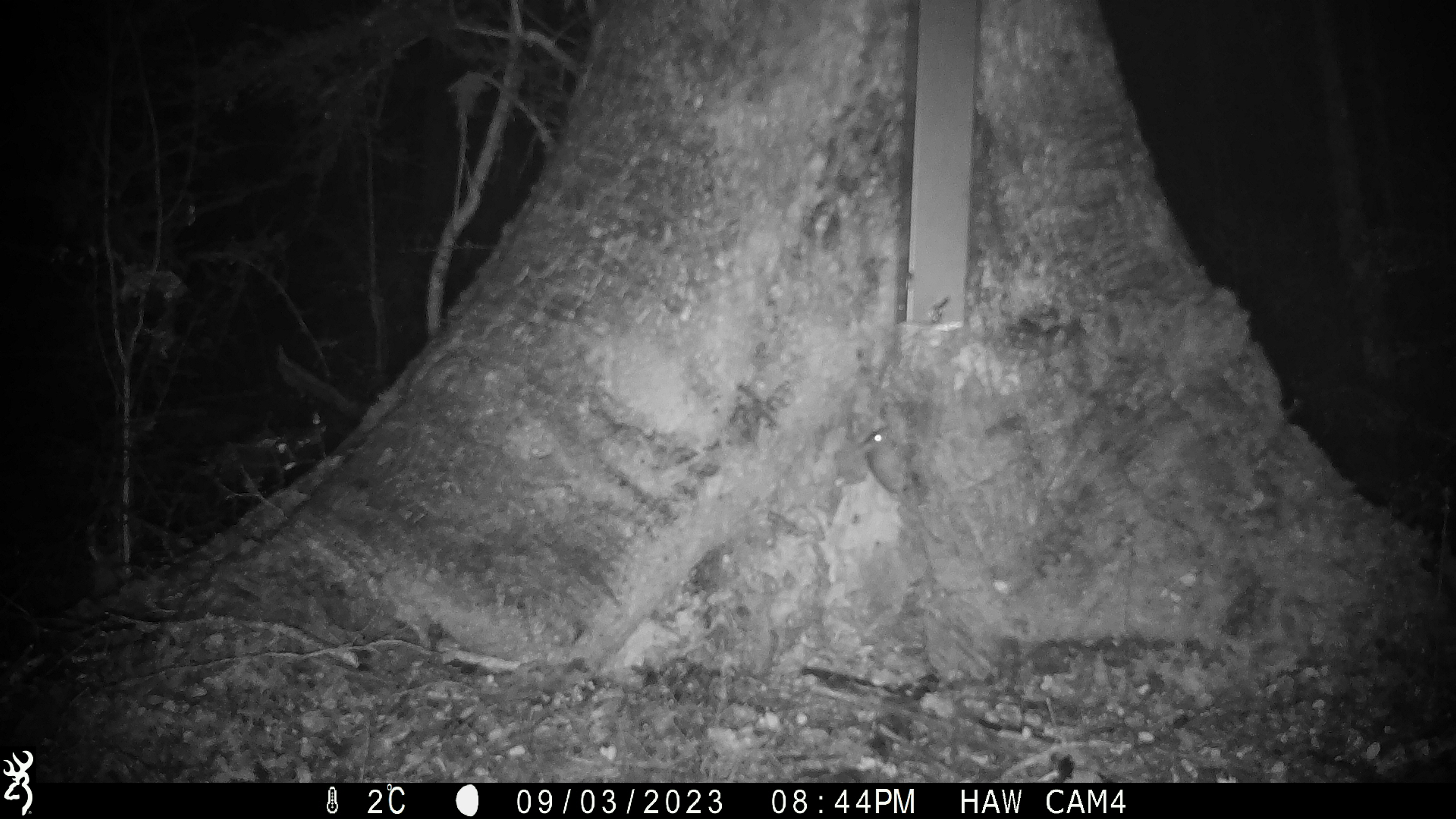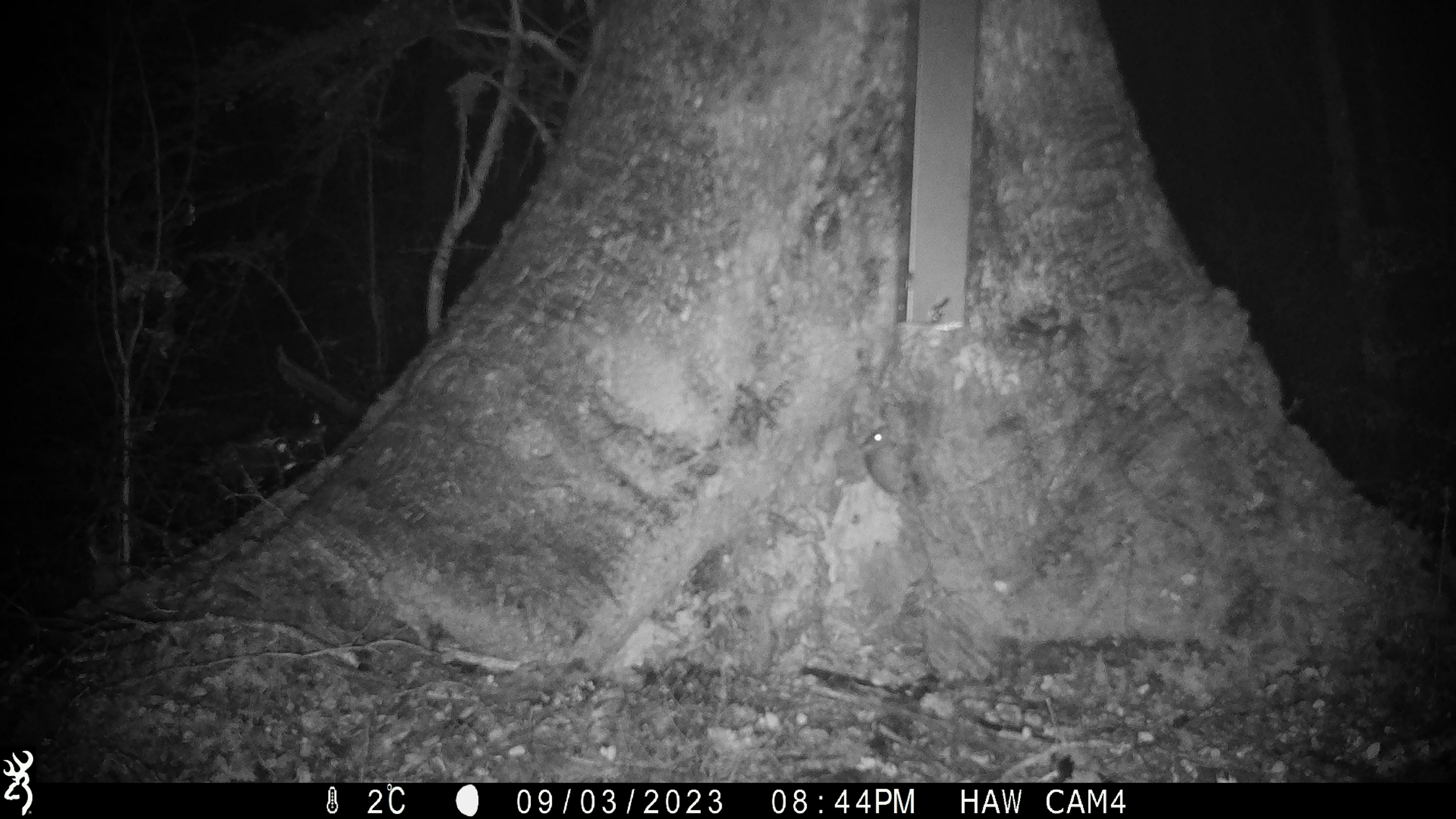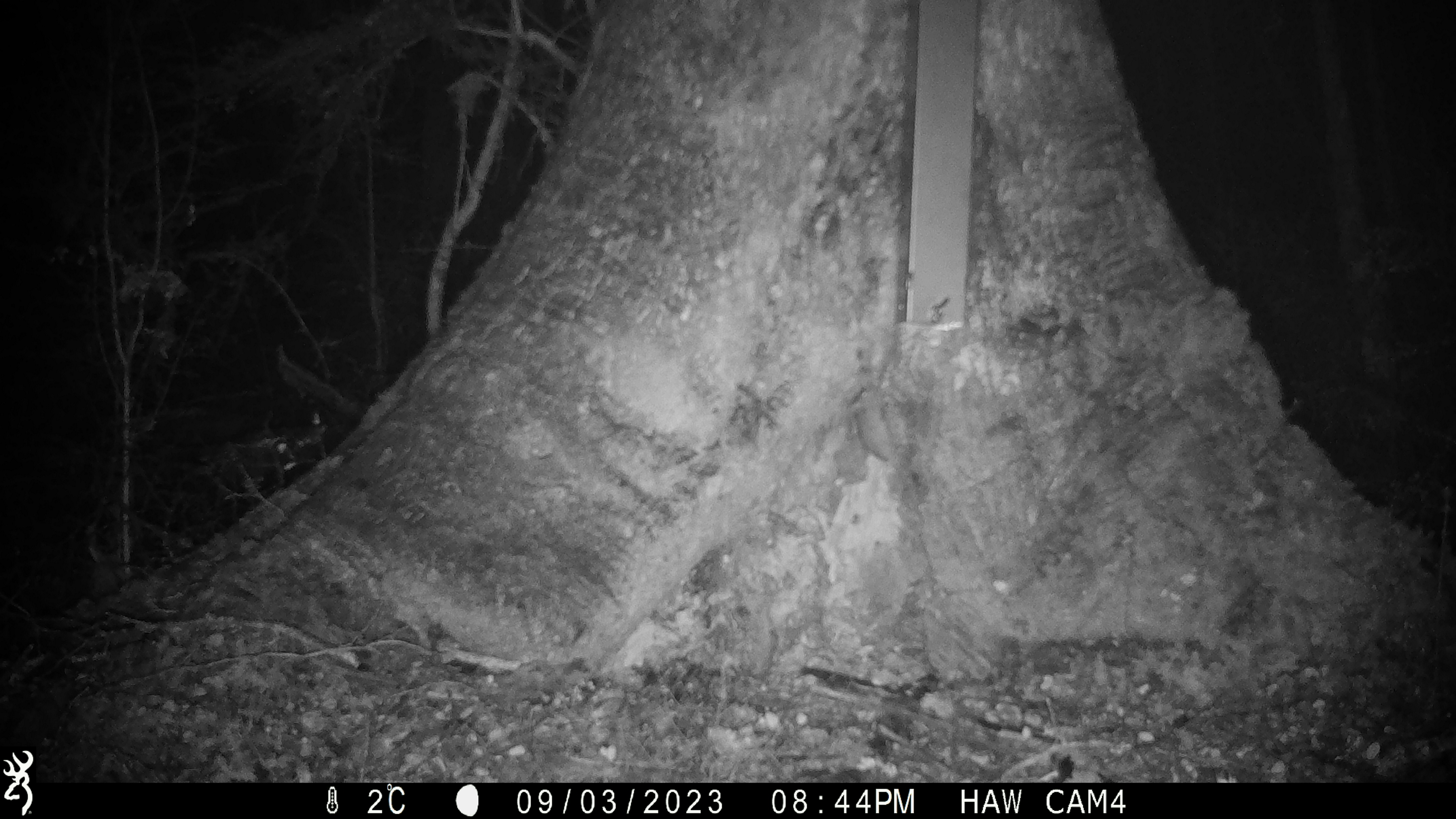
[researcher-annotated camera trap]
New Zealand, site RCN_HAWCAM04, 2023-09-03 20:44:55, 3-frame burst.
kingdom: Animalia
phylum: Chordata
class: Mammalia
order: Rodentia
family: Muridae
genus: Mus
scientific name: Mus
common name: mouse